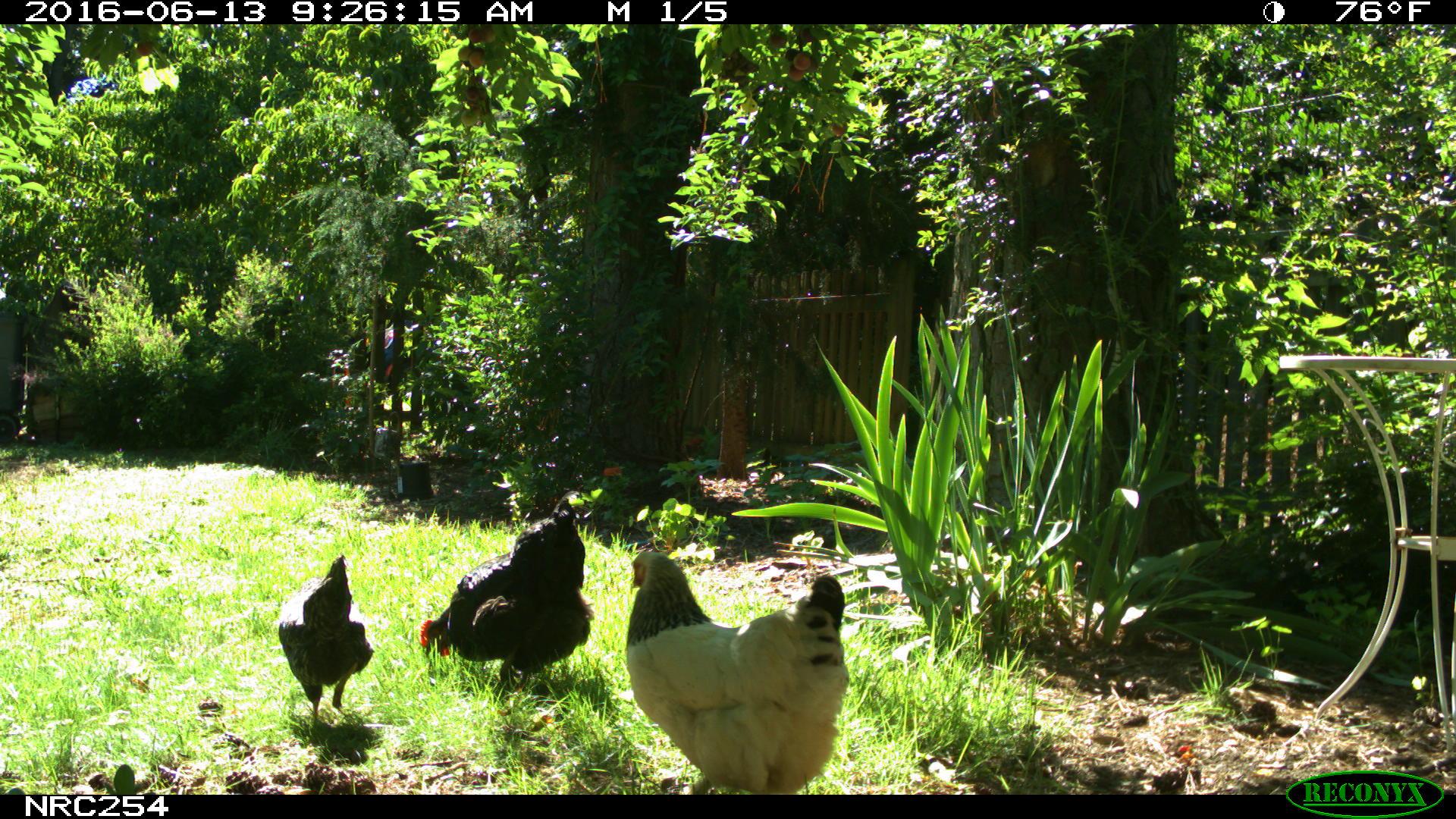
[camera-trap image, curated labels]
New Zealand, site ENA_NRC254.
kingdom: Animalia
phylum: Chordata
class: Aves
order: Galliformes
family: Phasianidae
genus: Gallus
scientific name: Gallus gallus domesticus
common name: chicken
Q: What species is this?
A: Chicken (Gallus gallus domesticus).